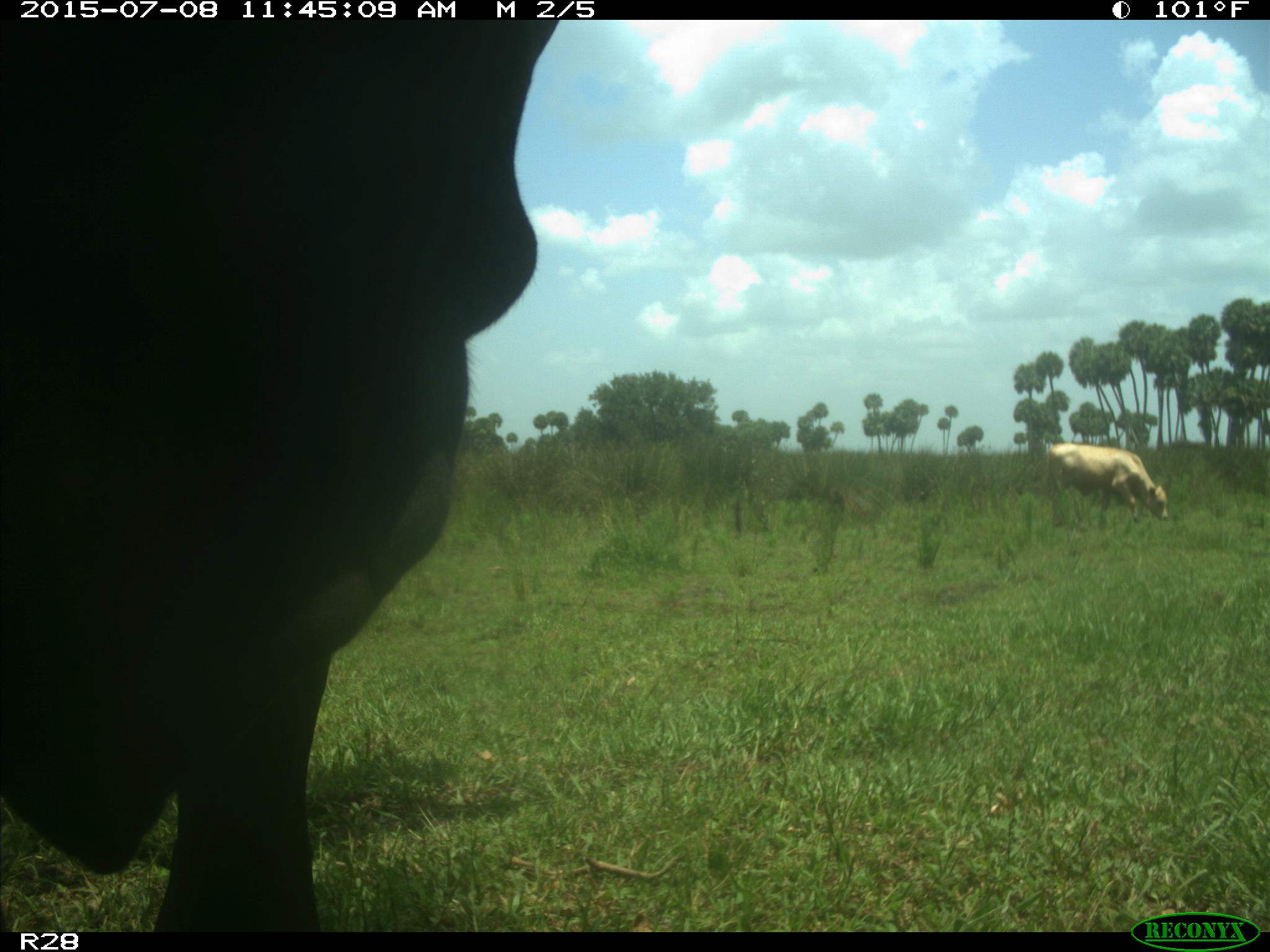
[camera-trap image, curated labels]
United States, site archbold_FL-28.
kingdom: Animalia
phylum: Chordata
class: Mammalia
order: Artiodactyla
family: Bovidae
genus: Bos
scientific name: Bos taurus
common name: domestic cow